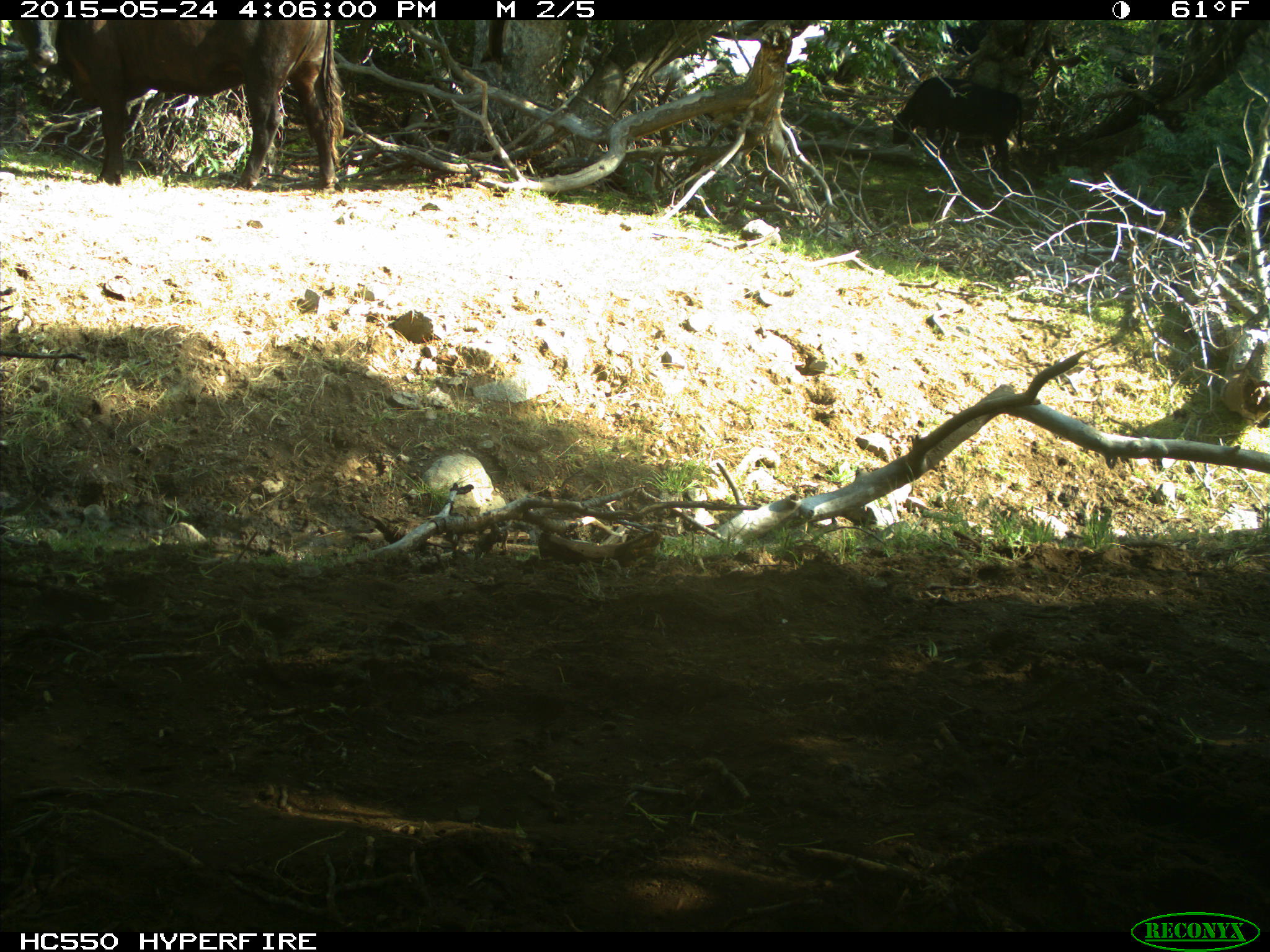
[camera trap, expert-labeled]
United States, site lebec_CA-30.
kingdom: Animalia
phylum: Chordata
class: Mammalia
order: Artiodactyla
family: Bovidae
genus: Bos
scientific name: Bos taurus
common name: domestic cow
Bos taurus (domestic cow).